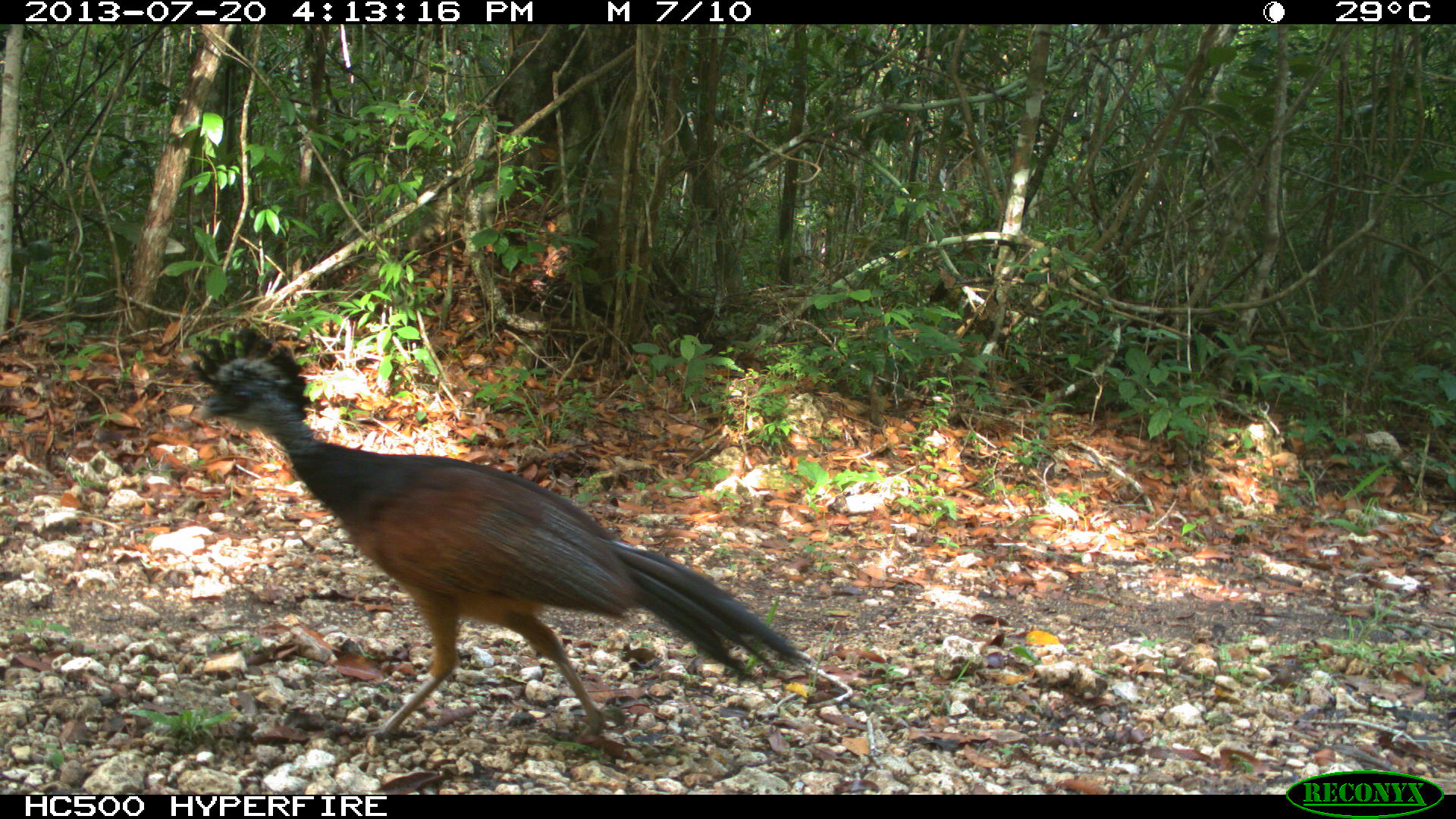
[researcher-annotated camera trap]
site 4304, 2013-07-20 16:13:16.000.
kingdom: Animalia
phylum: Chordata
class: Aves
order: Galliformes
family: Cracidae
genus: Crax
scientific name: Crax rubra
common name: great curassow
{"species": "Crax rubra (great curassow)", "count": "3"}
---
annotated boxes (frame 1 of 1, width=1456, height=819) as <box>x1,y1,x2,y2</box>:
crax rubra: <box>188,321,811,745</box>